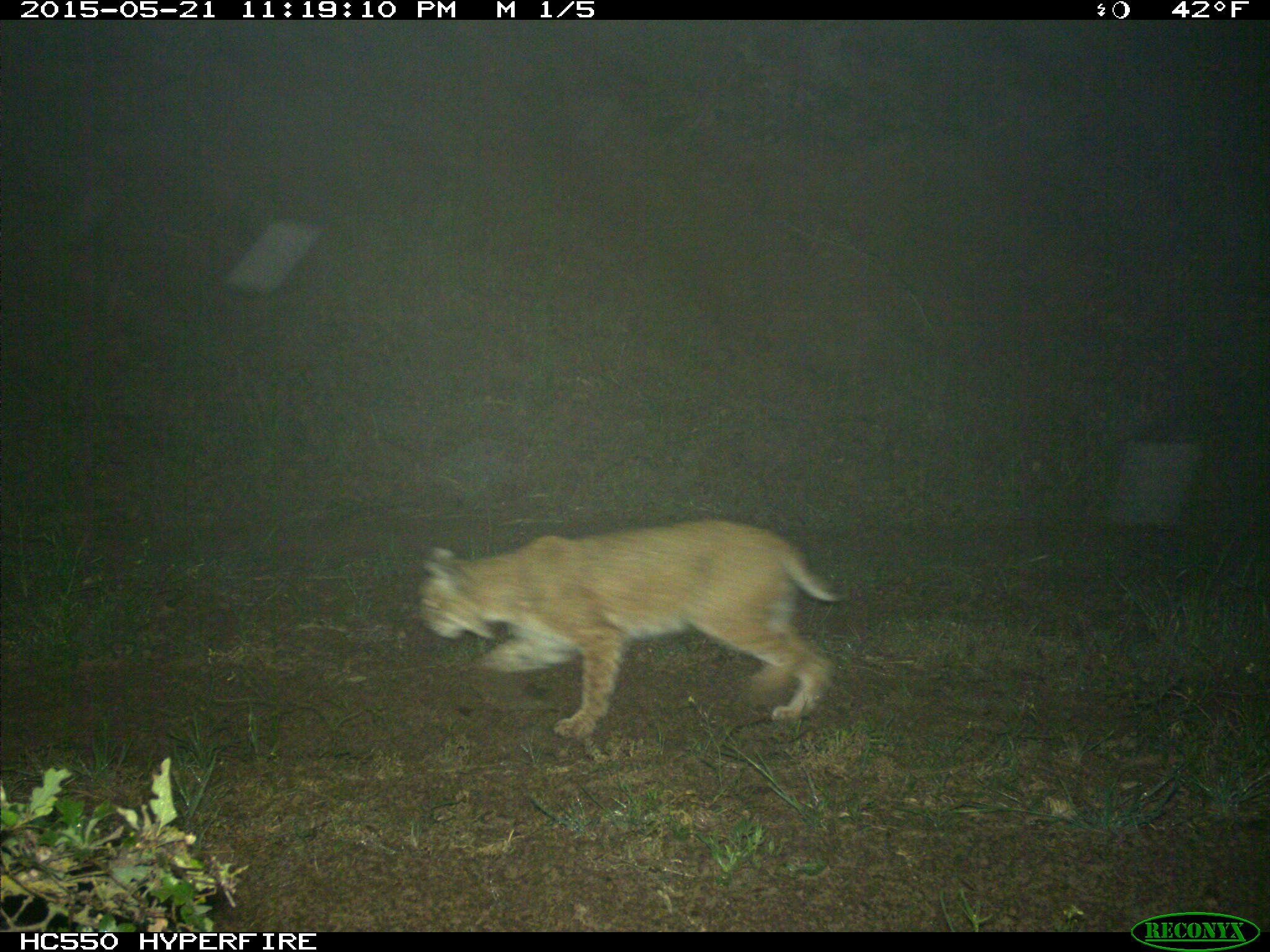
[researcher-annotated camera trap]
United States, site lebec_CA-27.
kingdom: Animalia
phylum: Chordata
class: Mammalia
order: Carnivora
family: Felidae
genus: Lynx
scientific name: Lynx rufus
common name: bobcat